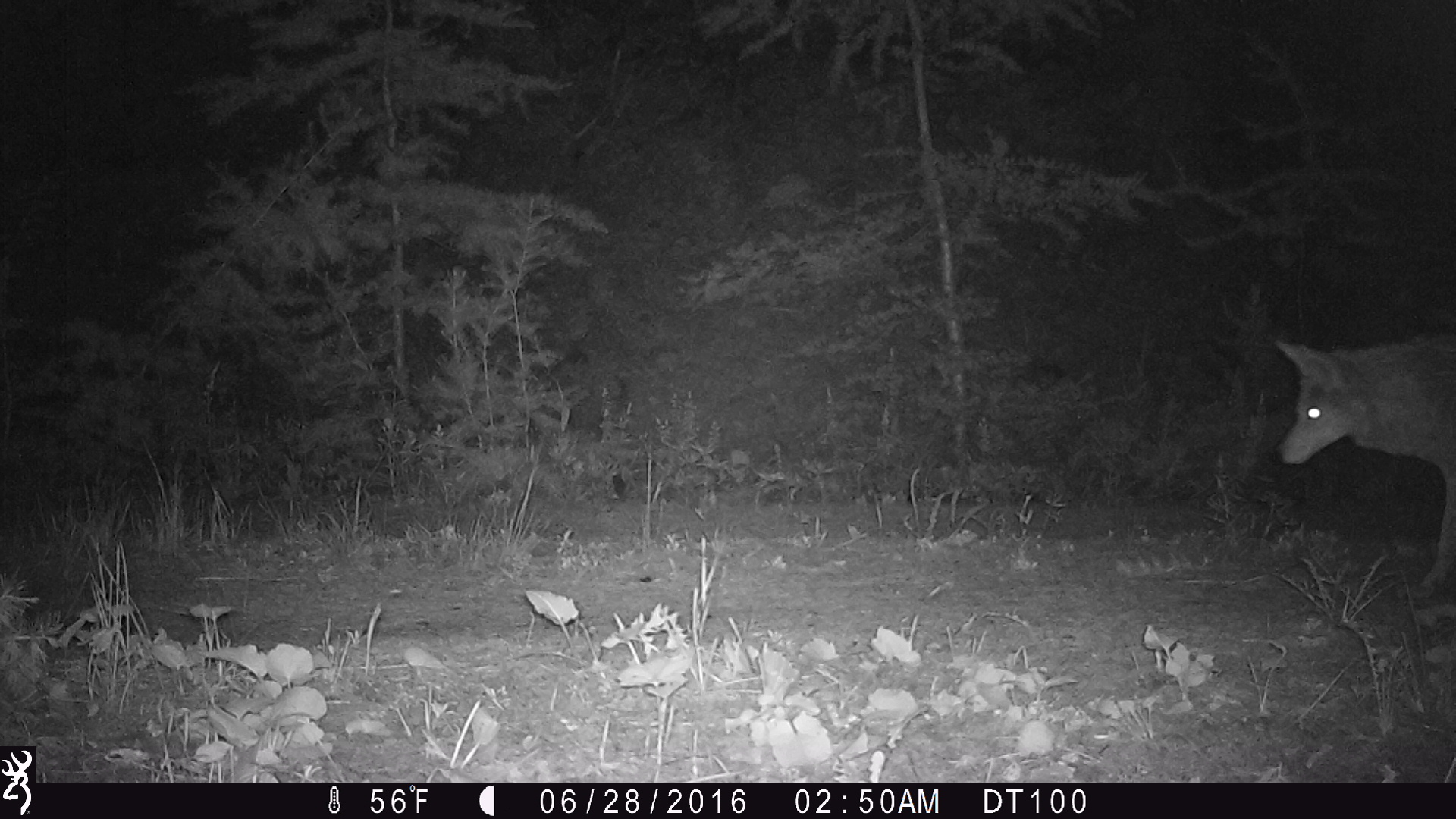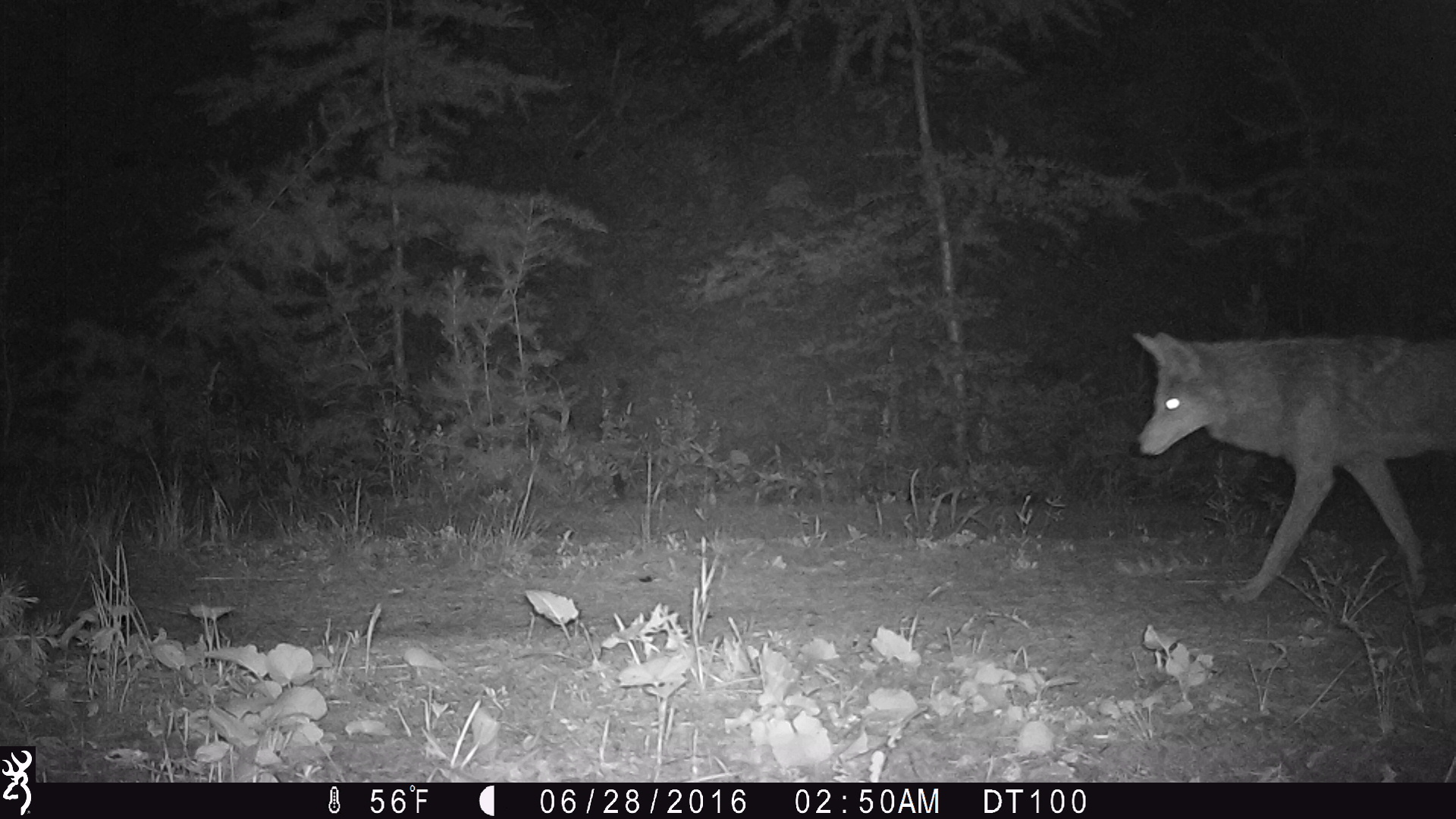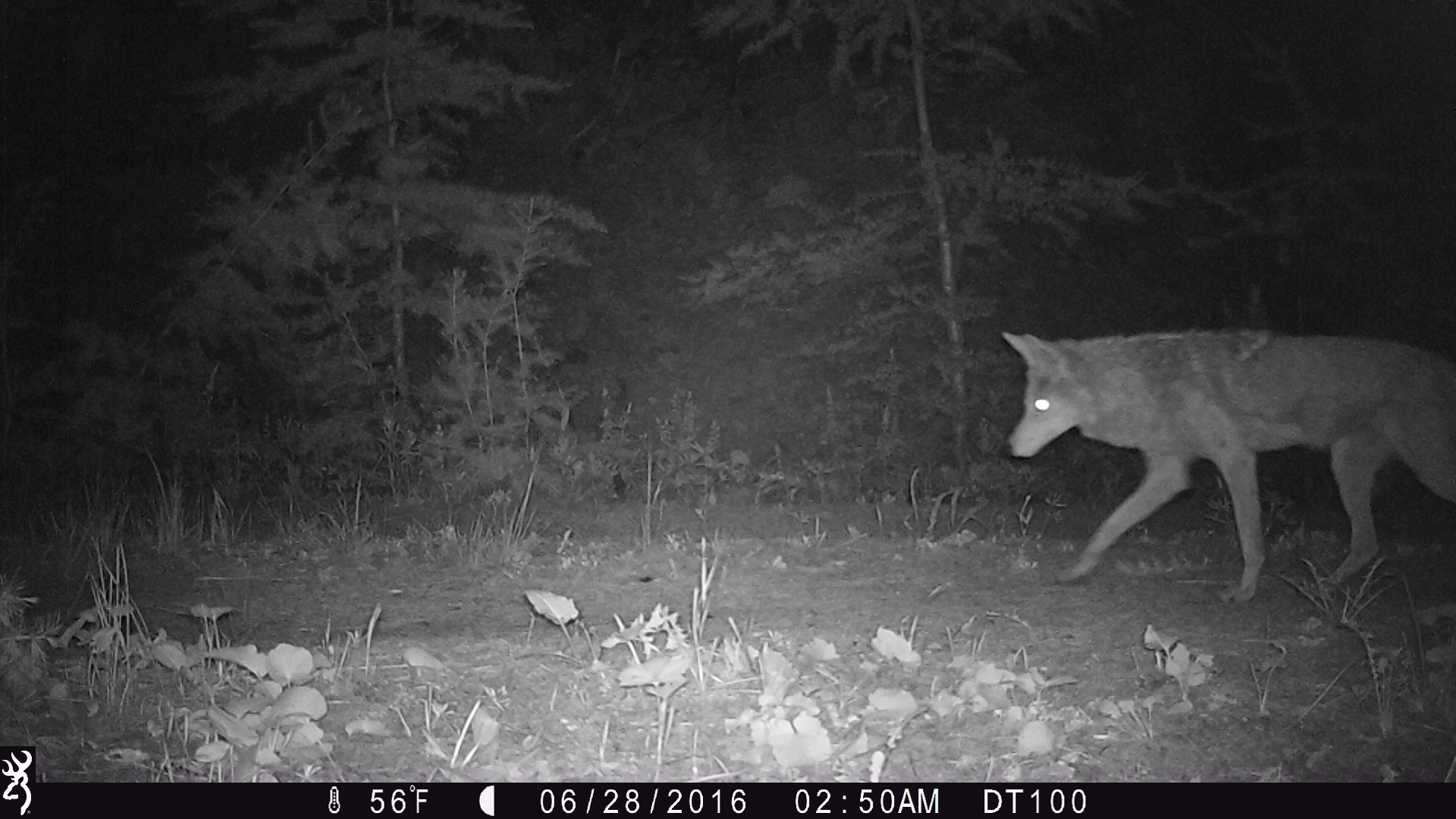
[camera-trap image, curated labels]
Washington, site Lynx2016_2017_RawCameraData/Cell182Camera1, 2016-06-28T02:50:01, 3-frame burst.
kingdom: Animalia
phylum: Chordata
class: Mammalia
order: Carnivora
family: Canidae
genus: Canis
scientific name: Canis latrans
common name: coyote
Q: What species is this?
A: Canis latrans (coyote).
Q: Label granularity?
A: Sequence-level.